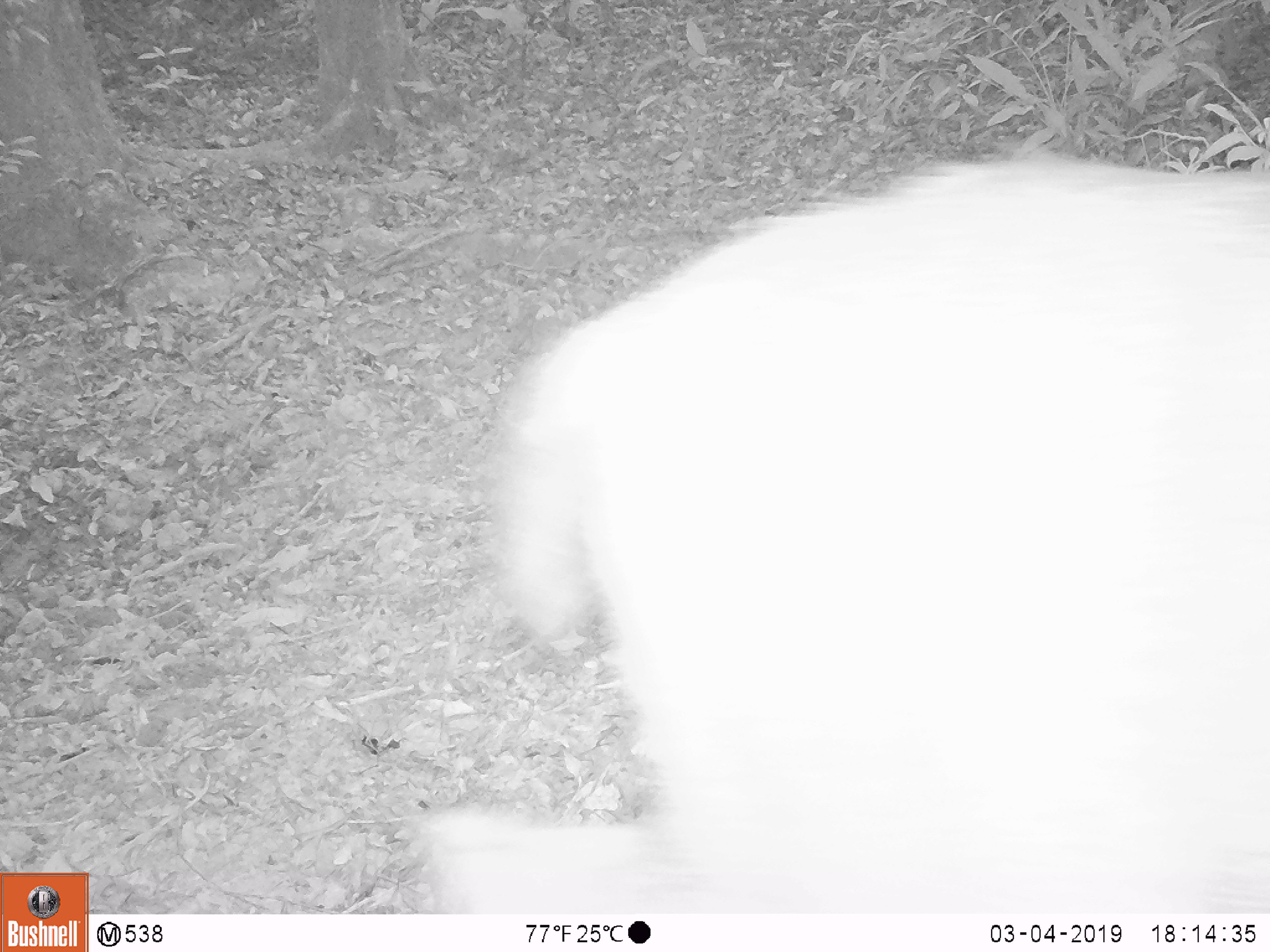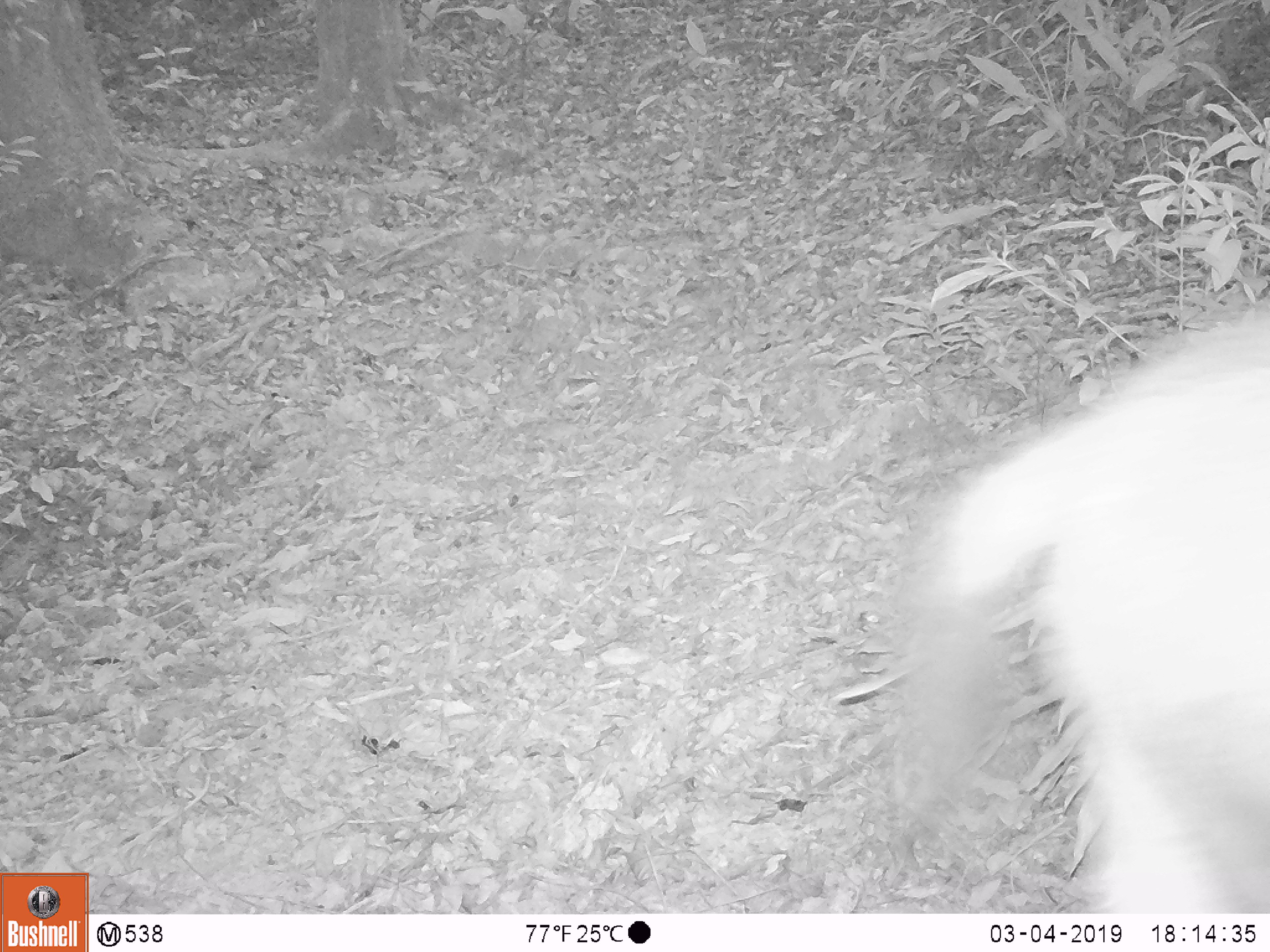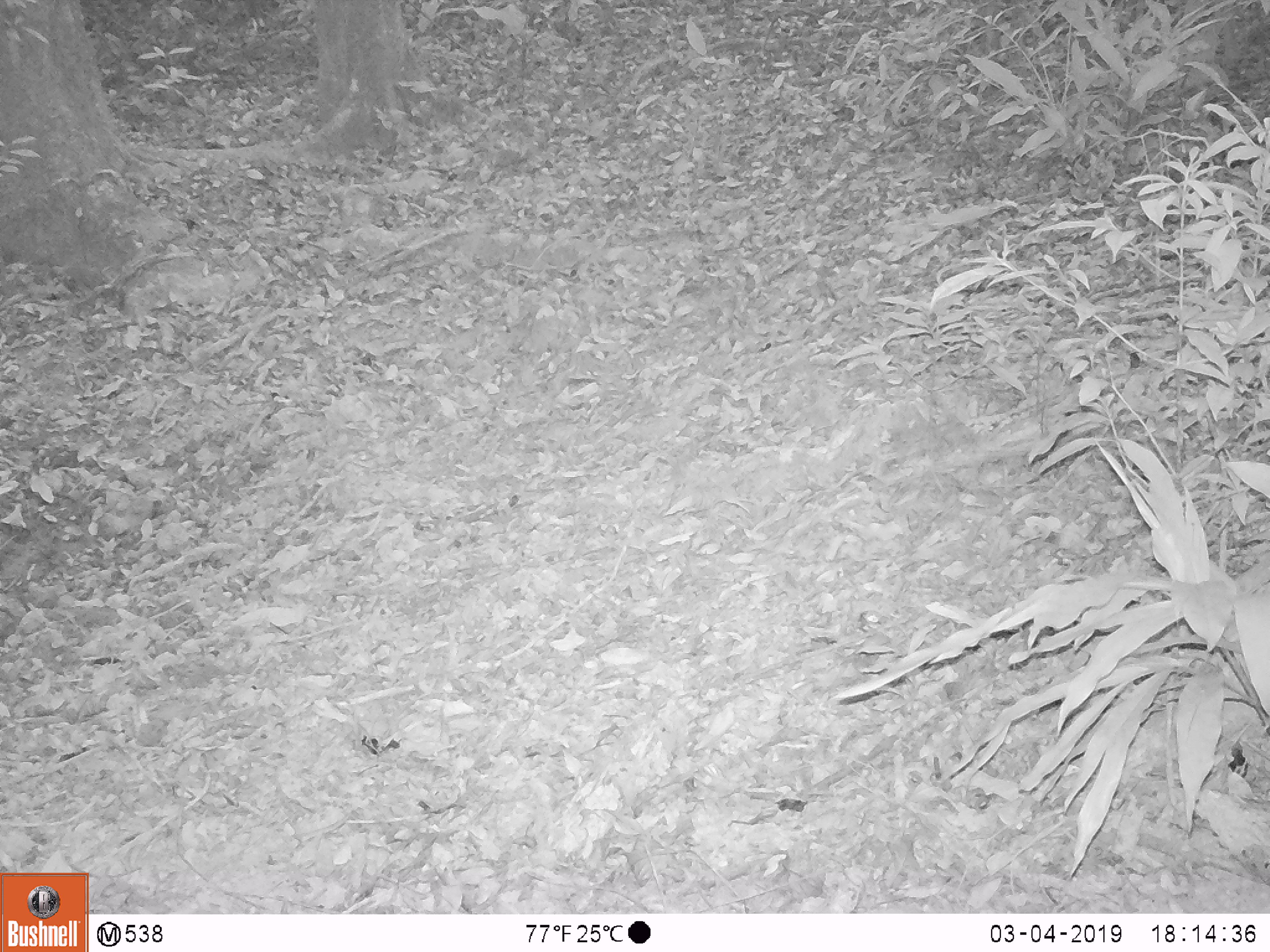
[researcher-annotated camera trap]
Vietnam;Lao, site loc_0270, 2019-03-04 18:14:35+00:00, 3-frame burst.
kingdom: Animalia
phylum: Chordata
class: Mammalia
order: Artiodactyla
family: Cervidae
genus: Rusa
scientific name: Rusa unicolor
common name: sambar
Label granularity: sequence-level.